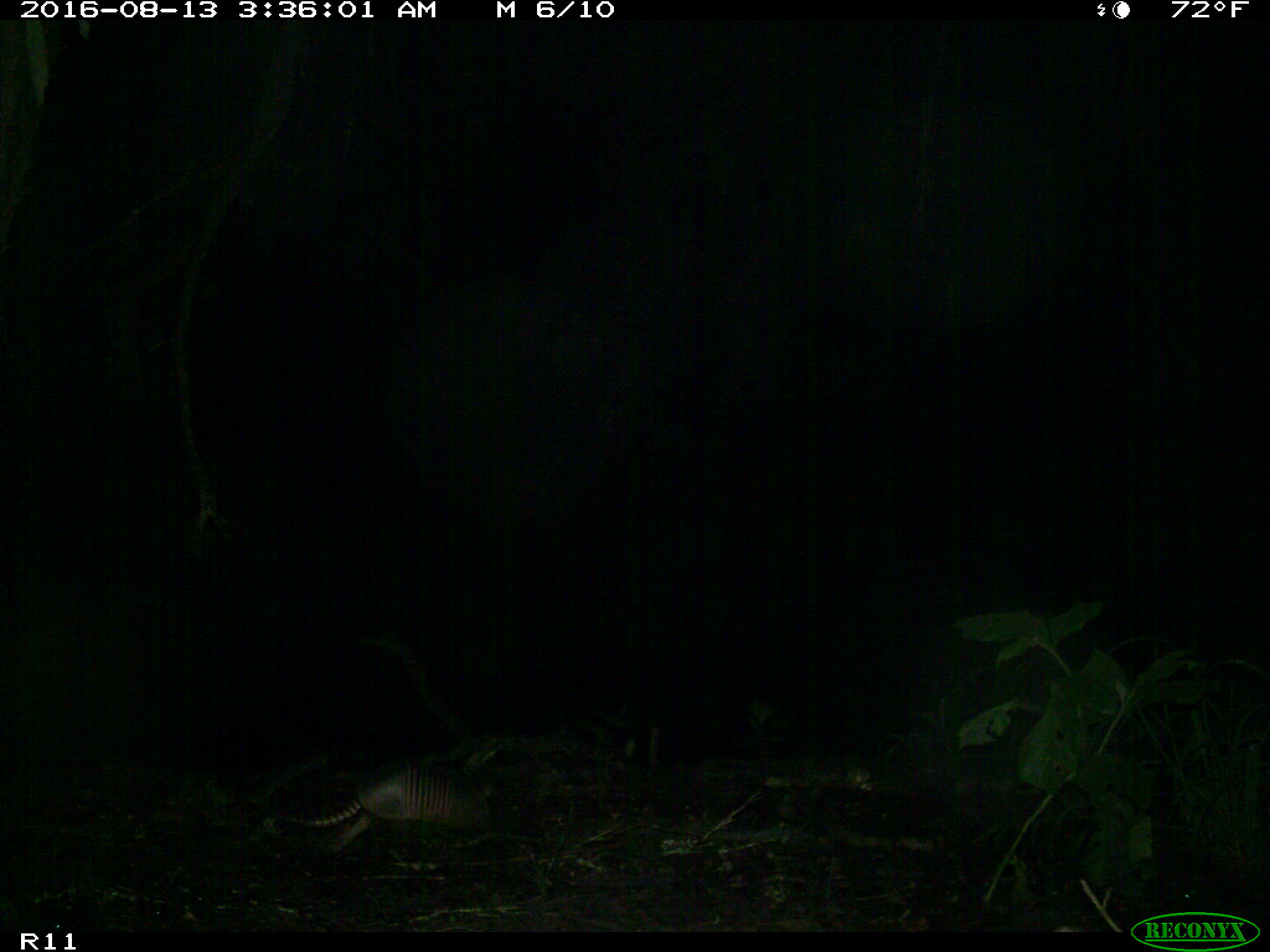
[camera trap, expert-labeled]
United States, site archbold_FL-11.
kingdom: Animalia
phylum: Chordata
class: Mammalia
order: Cingulata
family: Dasypodidae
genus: Dasypus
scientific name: Dasypus novemcinctus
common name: nine-banded armadillo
Dasypus novemcinctus (nine-banded armadillo).